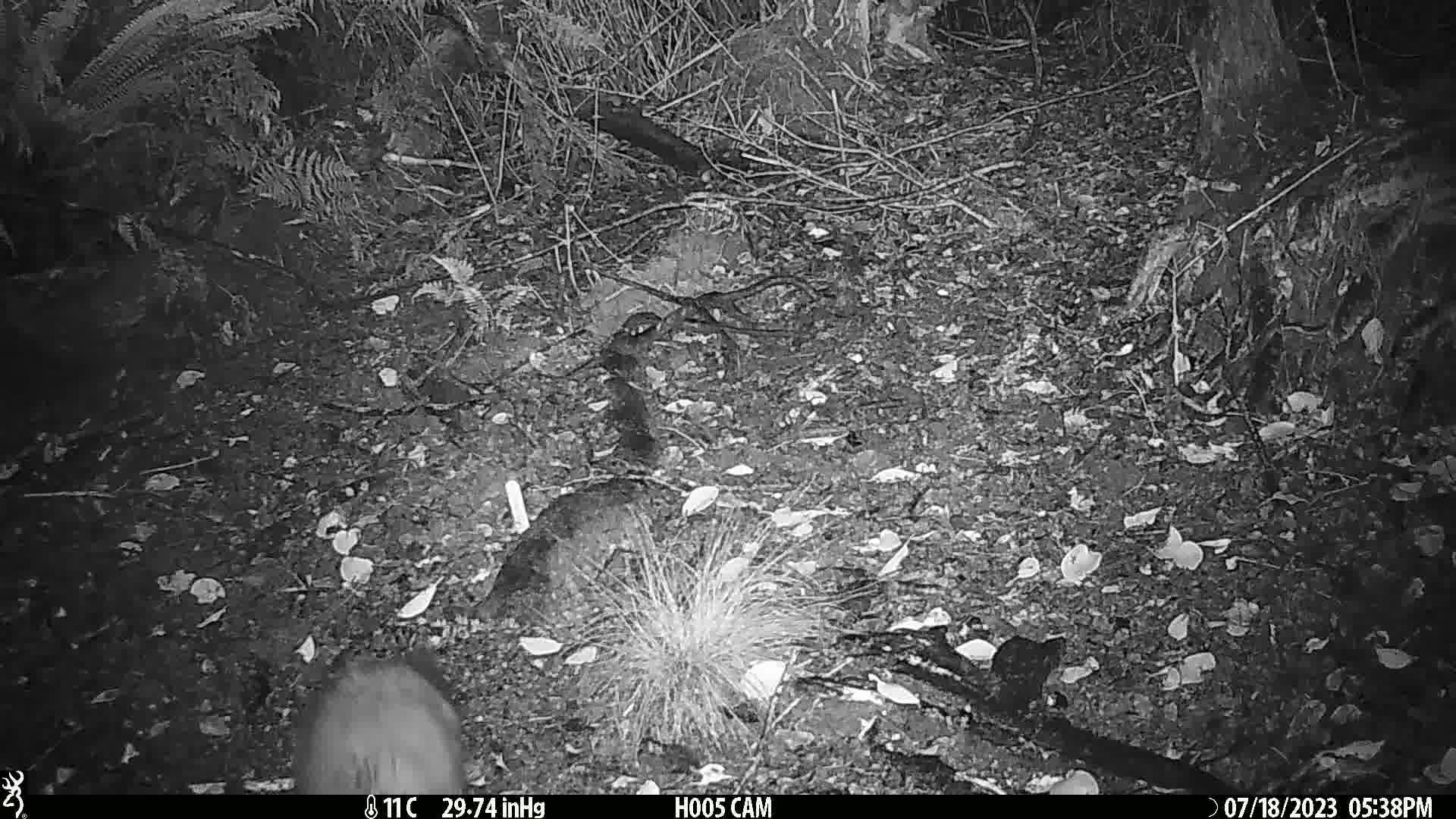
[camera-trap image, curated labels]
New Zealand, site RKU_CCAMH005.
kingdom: Animalia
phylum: Chordata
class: Mammalia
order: Diprotodontia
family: Phalangeridae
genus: Trichosurus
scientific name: Trichosurus vulpecula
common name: common brushtail possum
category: possum